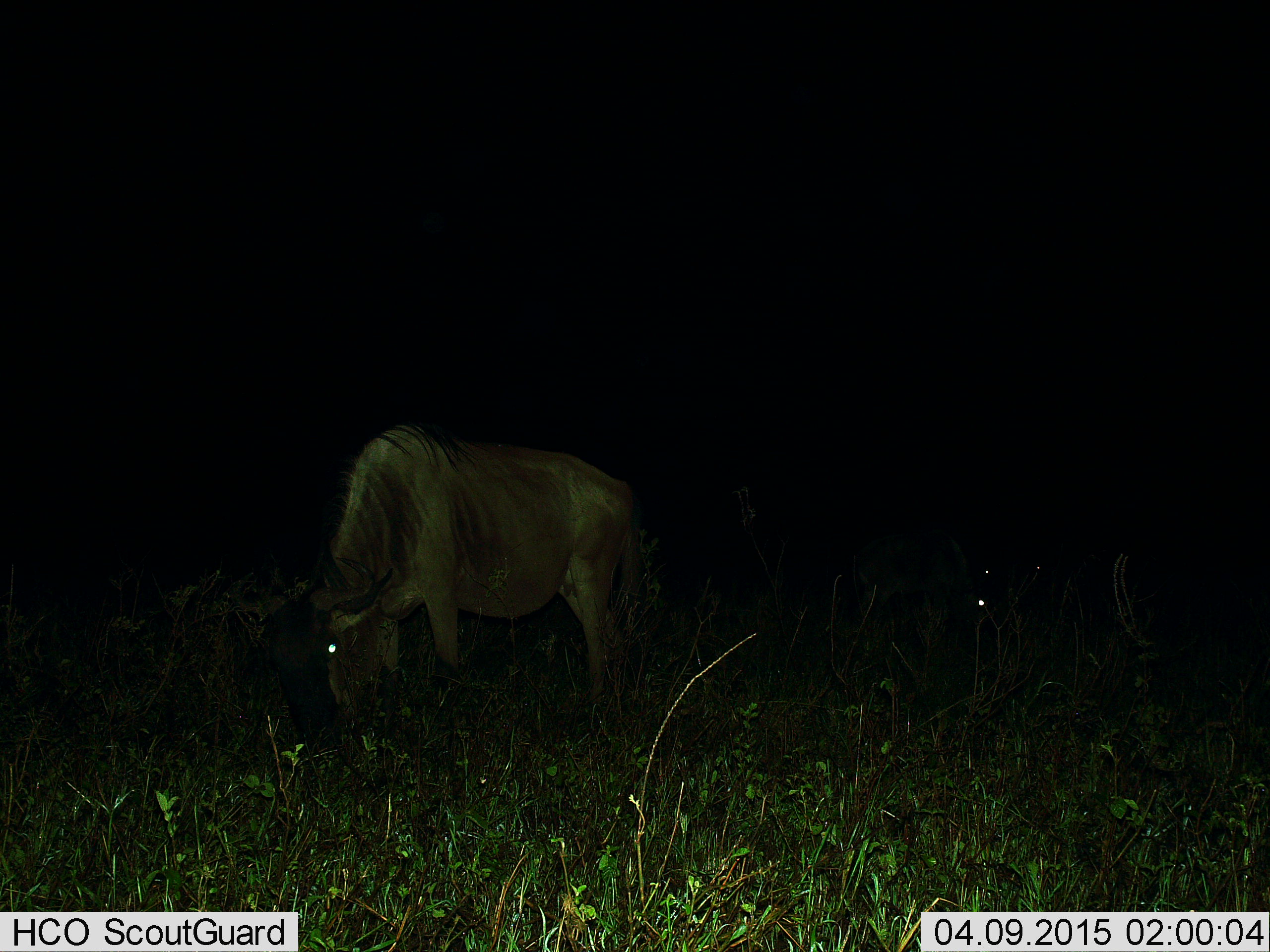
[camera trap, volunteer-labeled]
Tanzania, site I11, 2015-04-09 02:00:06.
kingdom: Animalia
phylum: Chordata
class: Mammalia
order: Artiodactyla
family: Bovidae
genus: Connochaetes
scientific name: Connochaetes taurinus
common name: blue wildebeest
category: wildebeest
Wildebeest (blue wildebeest) (Connochaetes taurinus), count 2. Behavior (volunteer vote fractions): standing 50%, resting 0%, moving 0%, interacting 0%. Young present (vote fraction): 0%. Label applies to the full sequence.